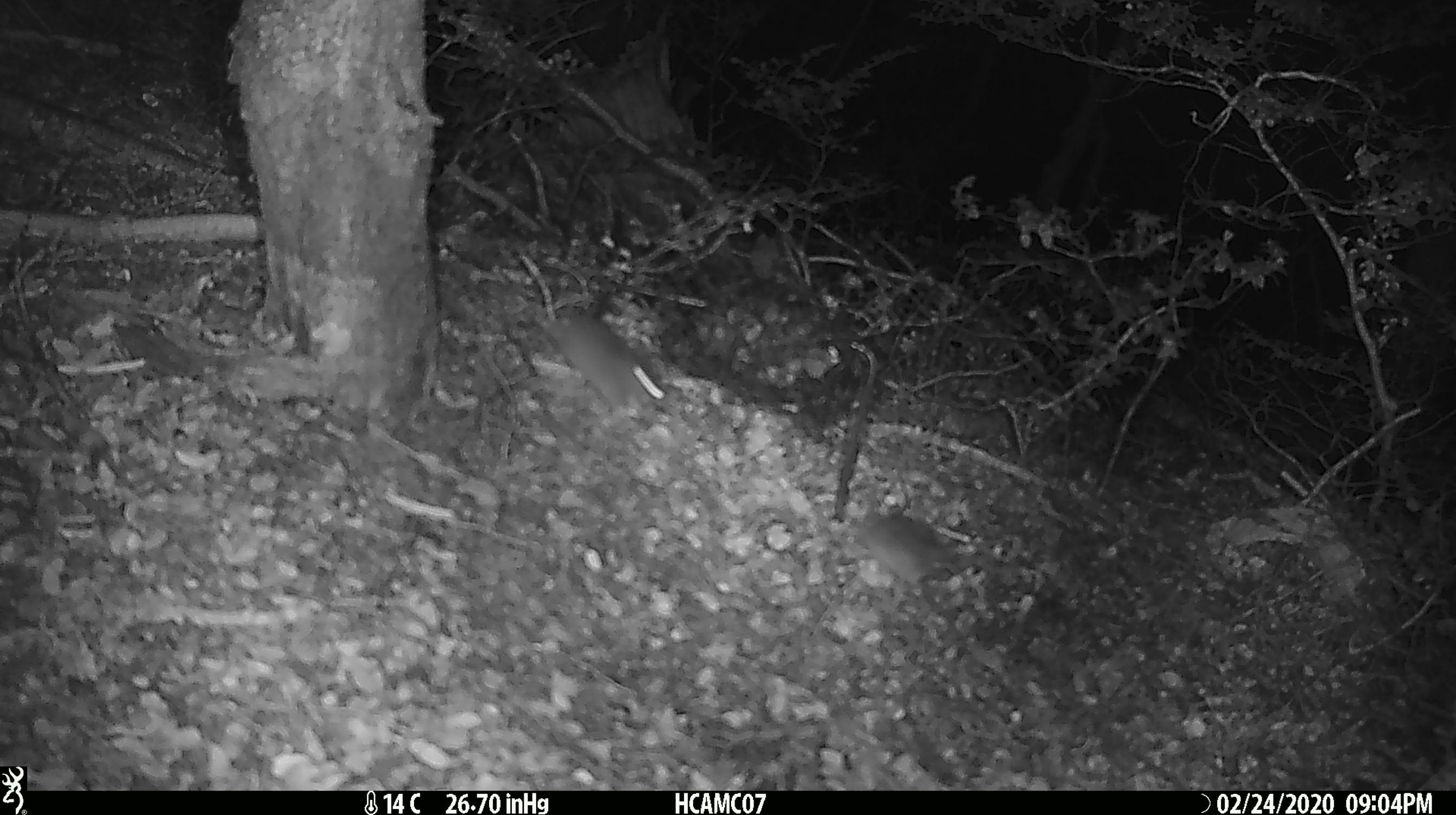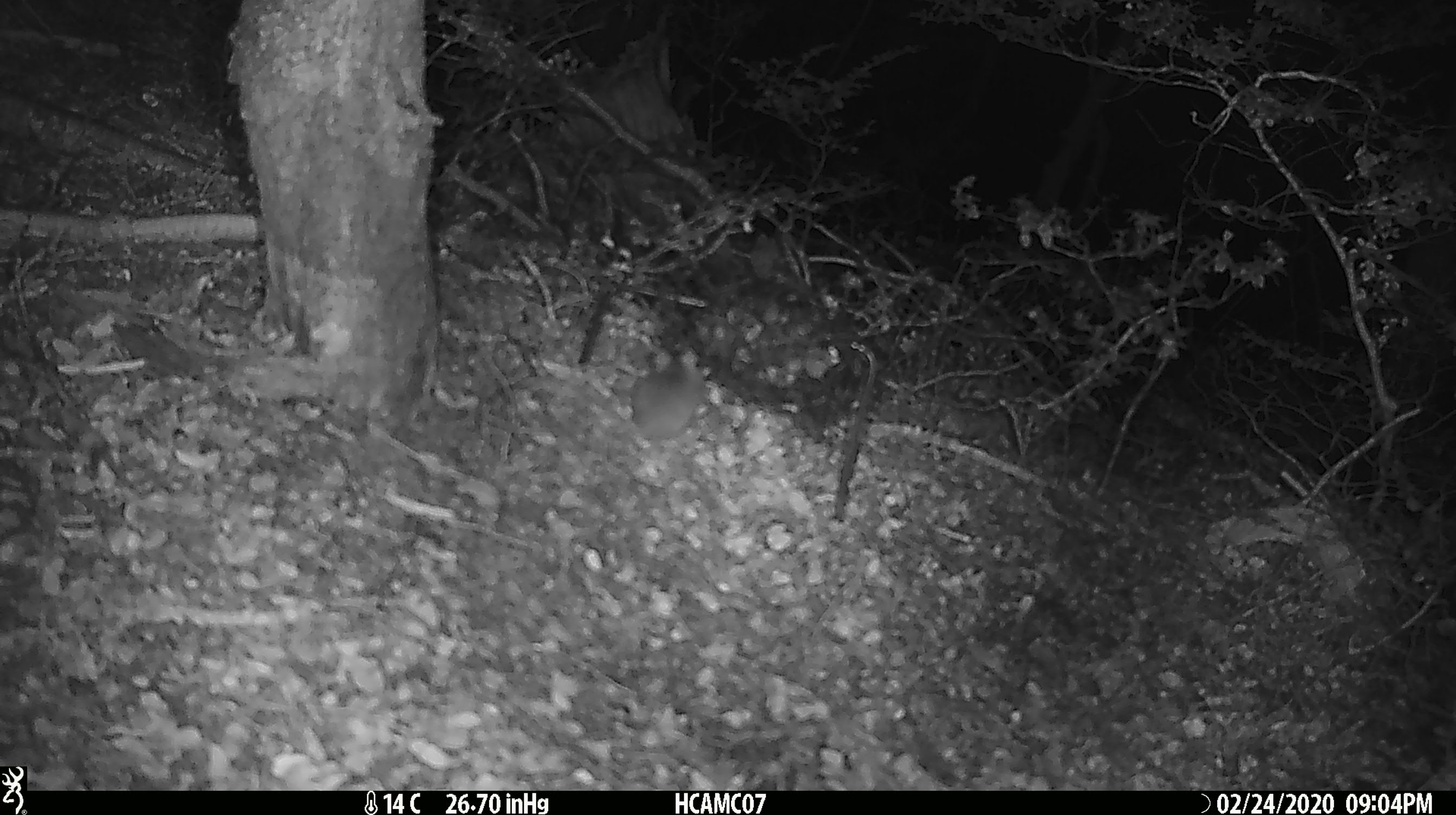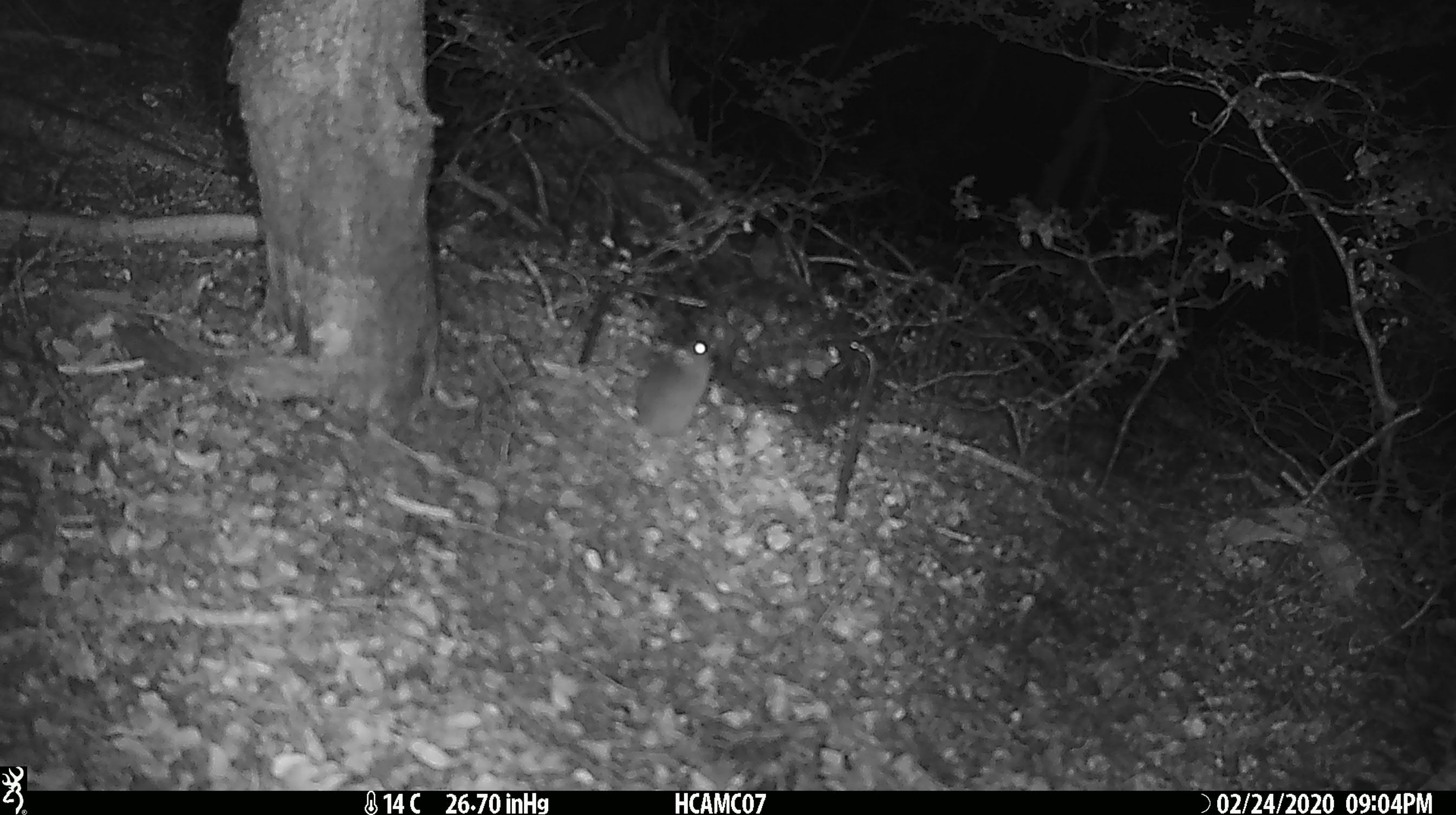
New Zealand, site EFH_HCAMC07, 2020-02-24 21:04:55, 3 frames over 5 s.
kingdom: Animalia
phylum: Chordata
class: Mammalia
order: Rodentia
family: Muridae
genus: Mus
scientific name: Mus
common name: mouse